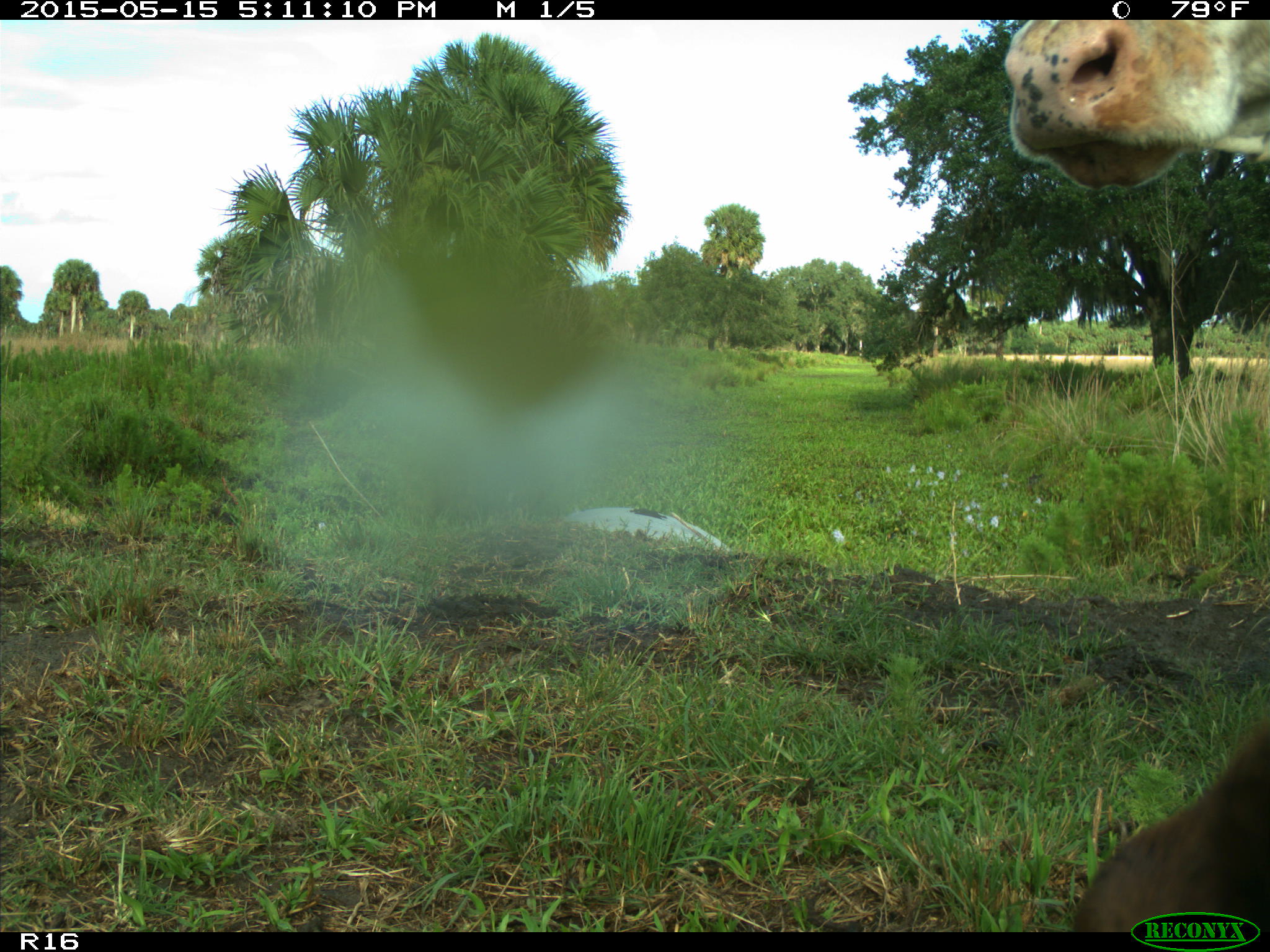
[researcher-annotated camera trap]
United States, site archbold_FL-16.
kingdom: Animalia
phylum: Chordata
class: Mammalia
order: Artiodactyla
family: Bovidae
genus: Bos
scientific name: Bos taurus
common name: domestic cow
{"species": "Bos taurus (domestic cow)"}